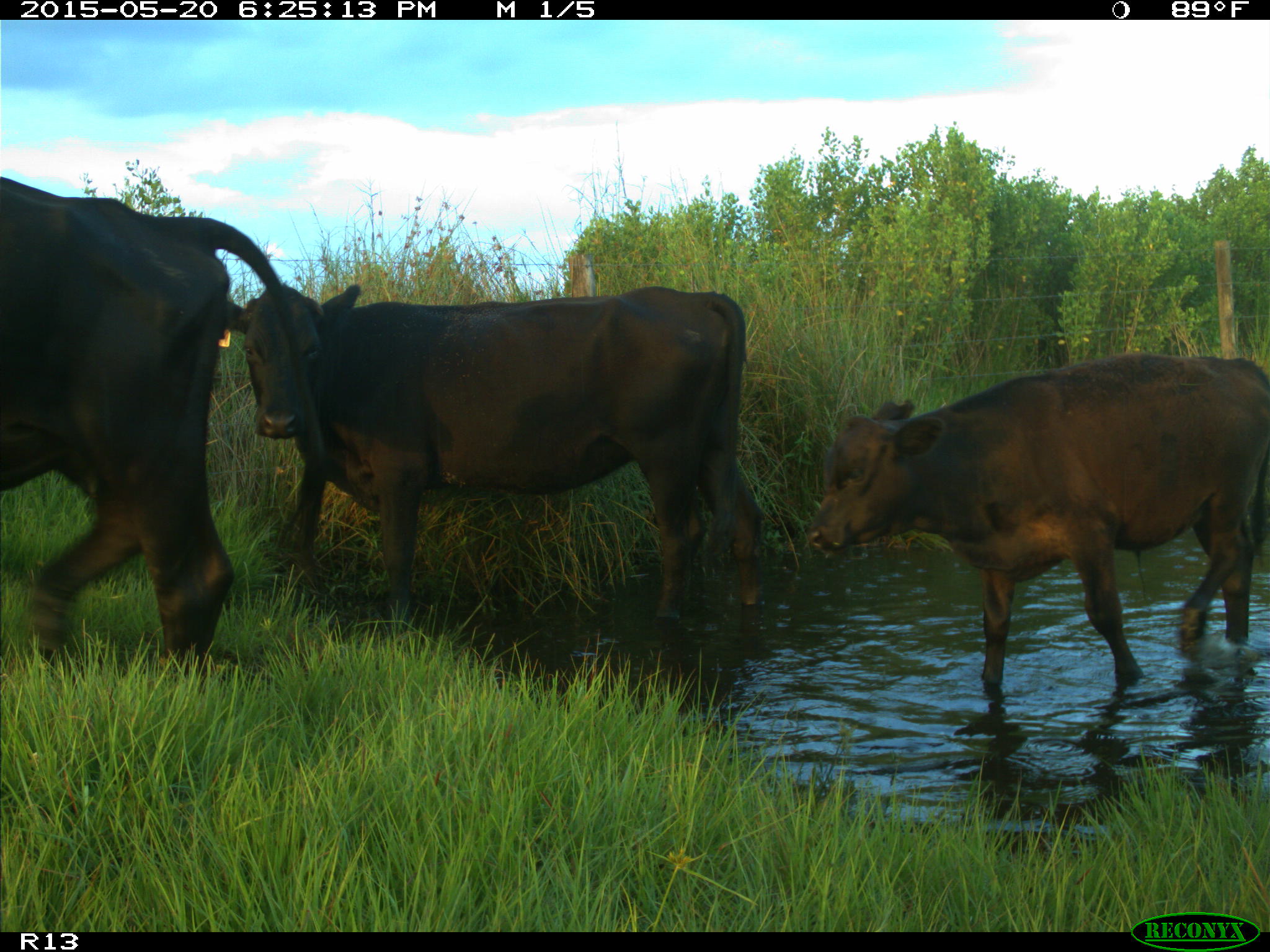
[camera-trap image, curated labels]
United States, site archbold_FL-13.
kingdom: Animalia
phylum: Chordata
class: Mammalia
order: Artiodactyla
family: Bovidae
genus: Bos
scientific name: Bos taurus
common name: domestic cow